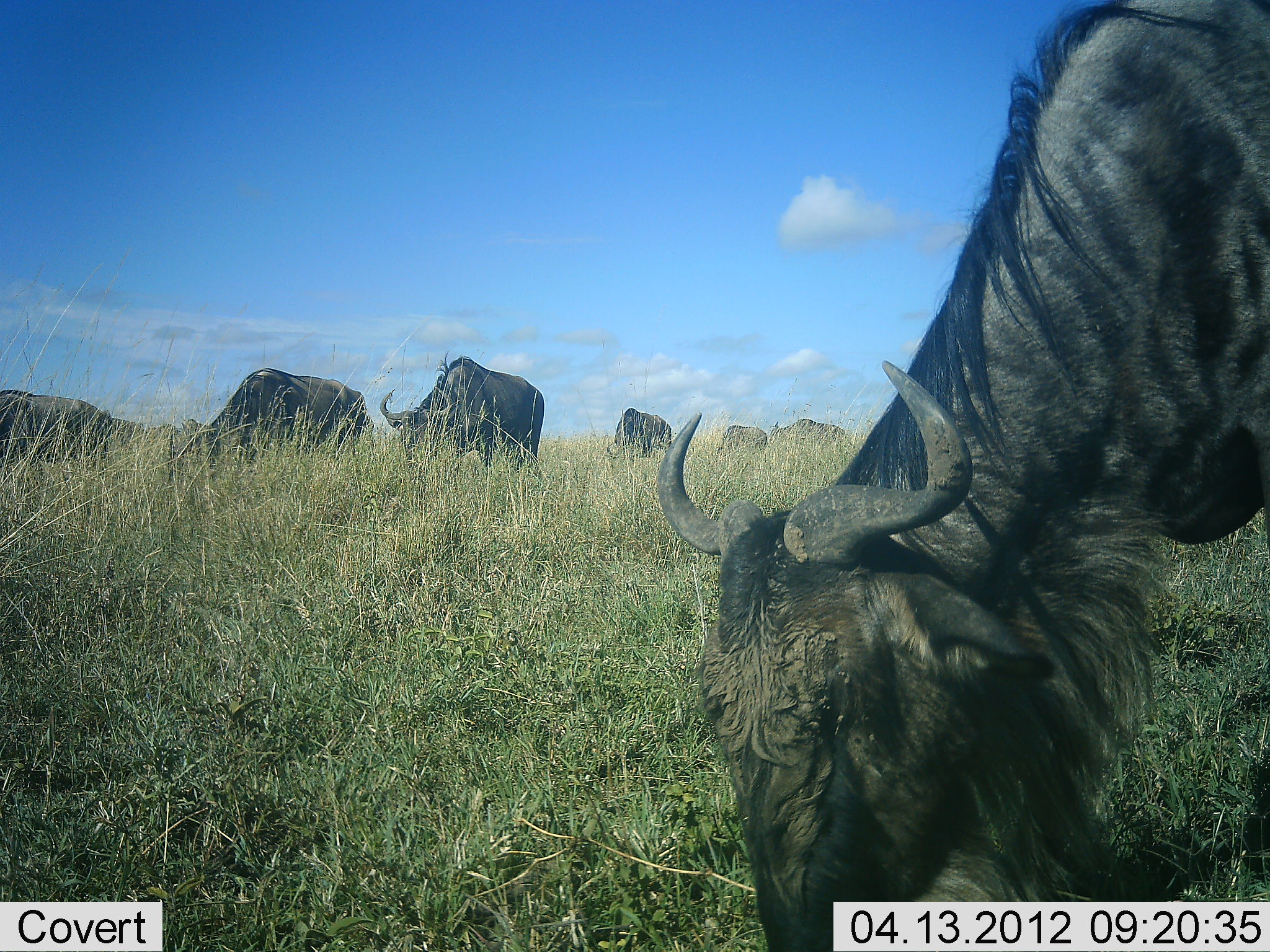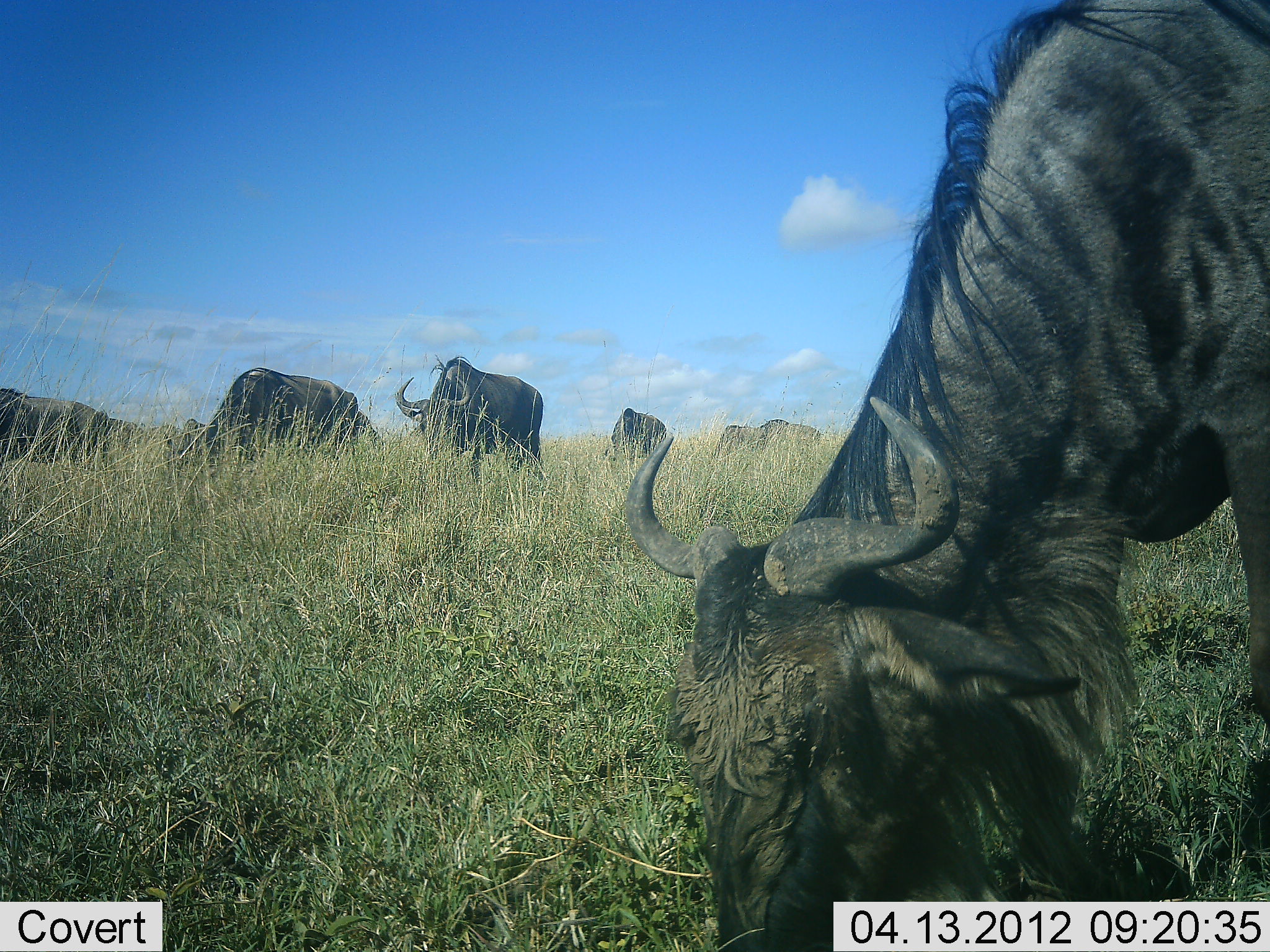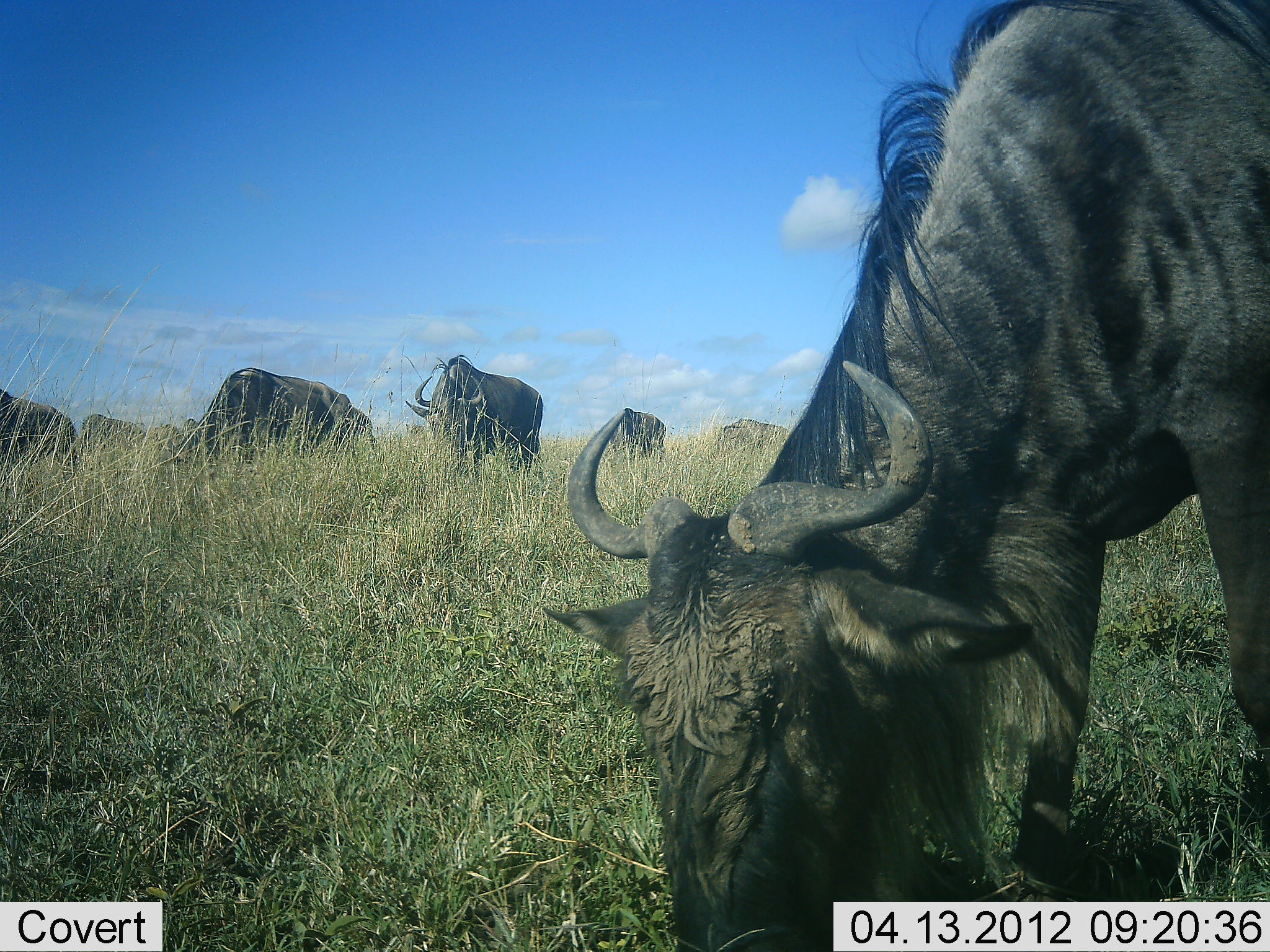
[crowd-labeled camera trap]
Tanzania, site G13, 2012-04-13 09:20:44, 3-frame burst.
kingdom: Animalia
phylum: Chordata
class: Mammalia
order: Artiodactyla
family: Bovidae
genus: Connochaetes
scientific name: Connochaetes taurinus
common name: blue wildebeest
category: wildebeest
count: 7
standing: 25%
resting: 0%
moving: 15%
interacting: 0%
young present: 0%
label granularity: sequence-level